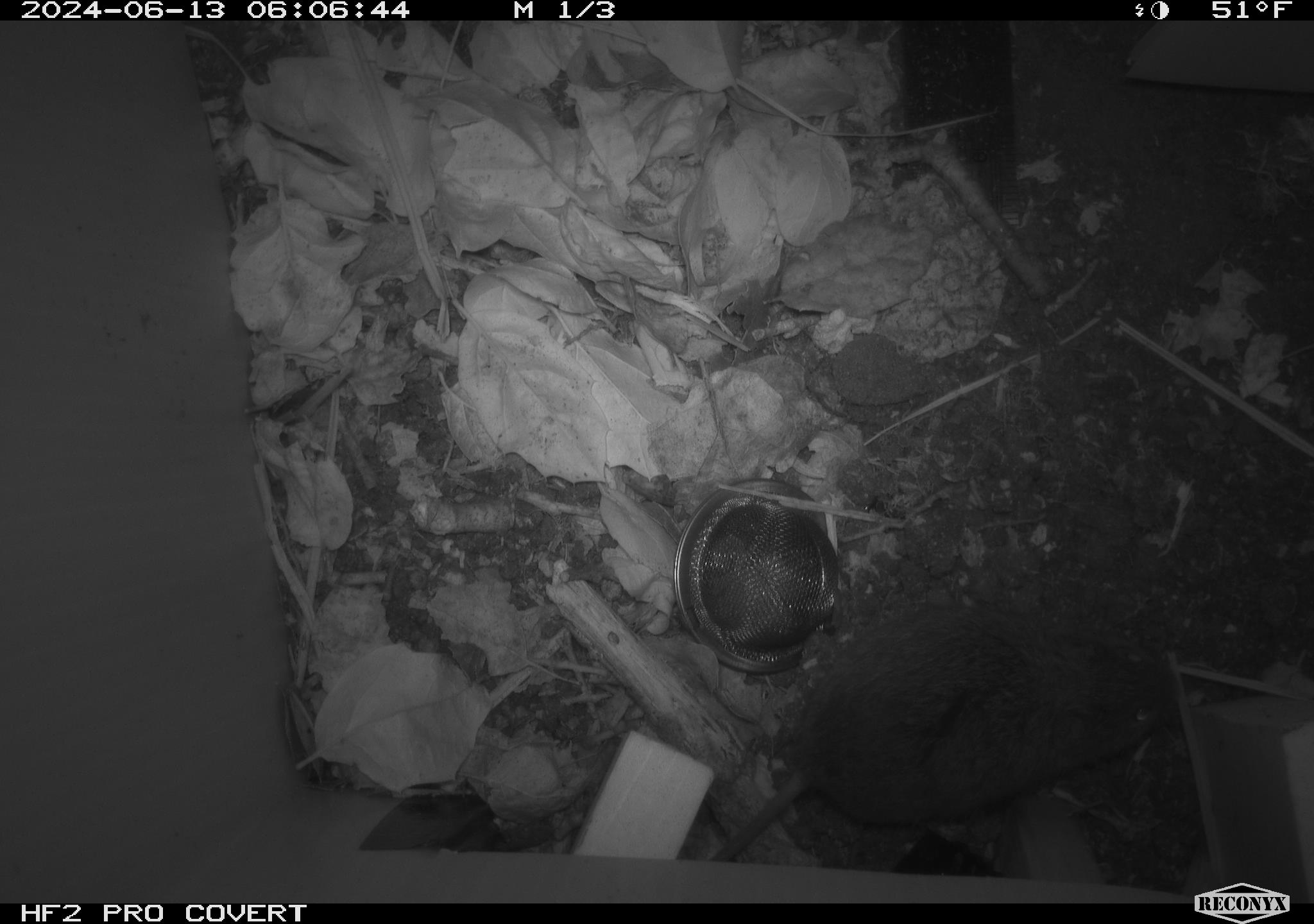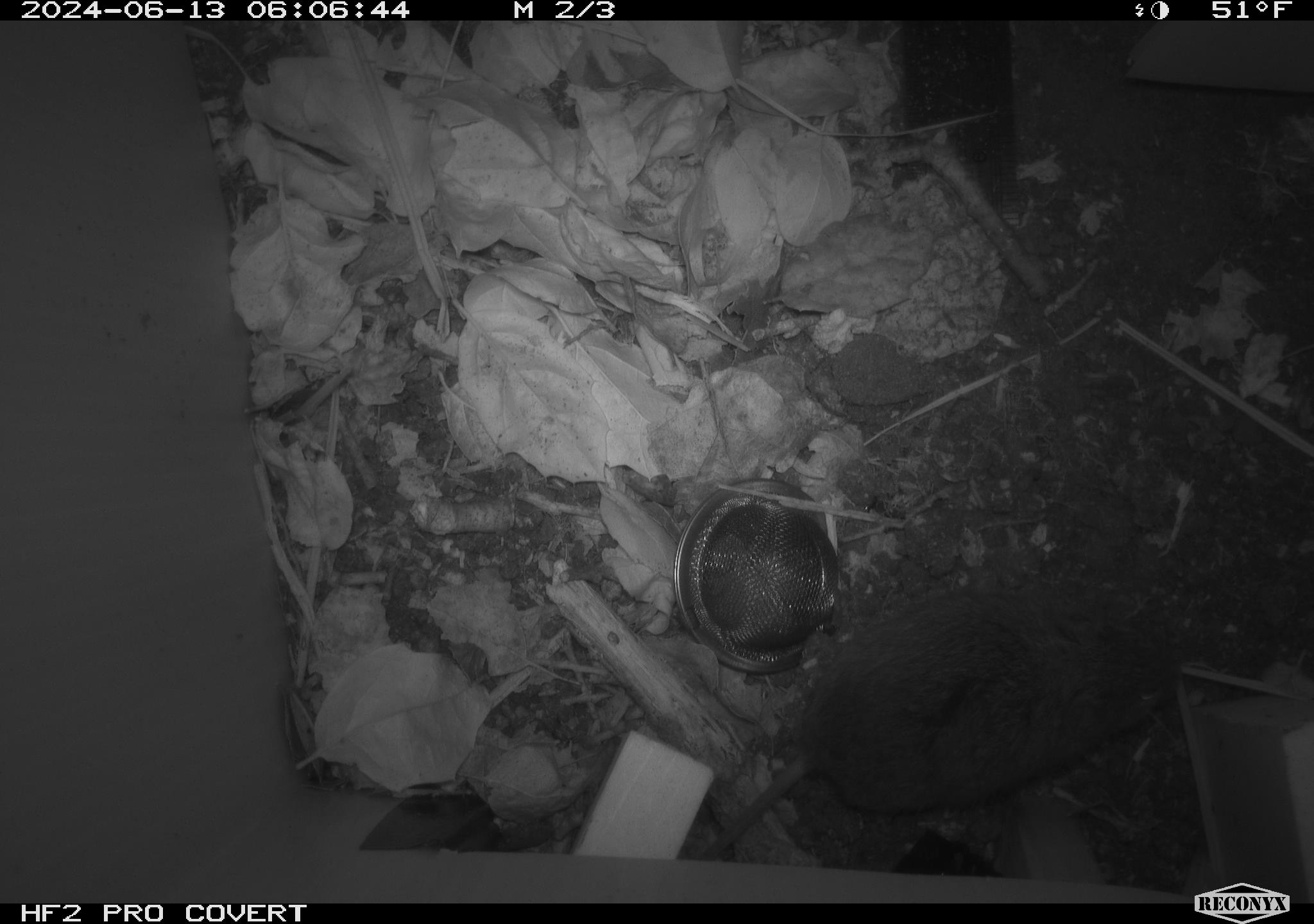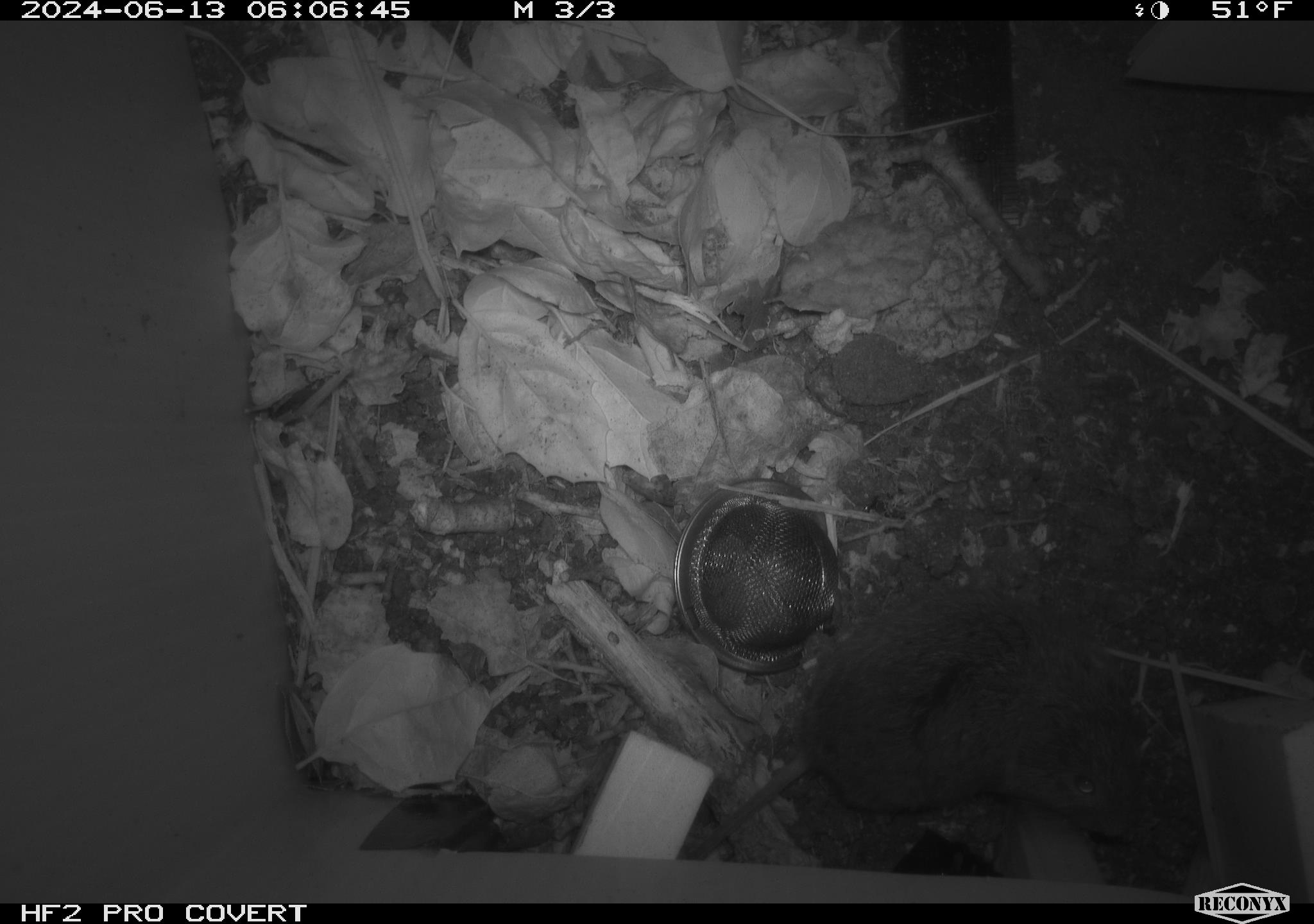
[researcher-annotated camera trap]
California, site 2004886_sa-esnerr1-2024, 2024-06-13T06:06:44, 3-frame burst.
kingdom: Animalia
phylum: Chordata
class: Mammalia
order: Rodentia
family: Cricetidae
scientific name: Cricetidae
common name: hamsters, voles, lemmings, and allies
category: cricetidae family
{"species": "cricetidae family (hamsters, voles, lemmings, and allies) (Cricetidae)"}